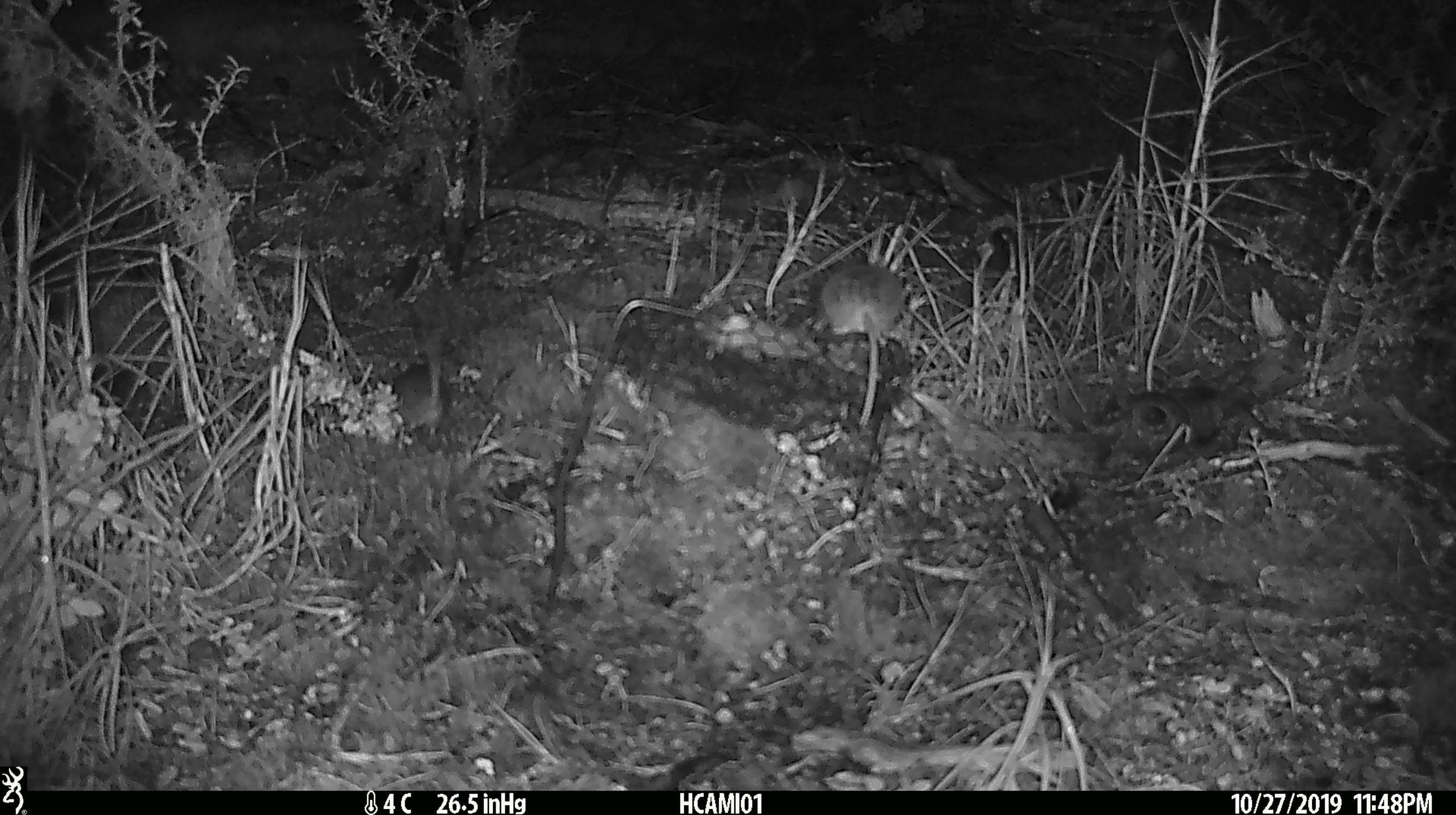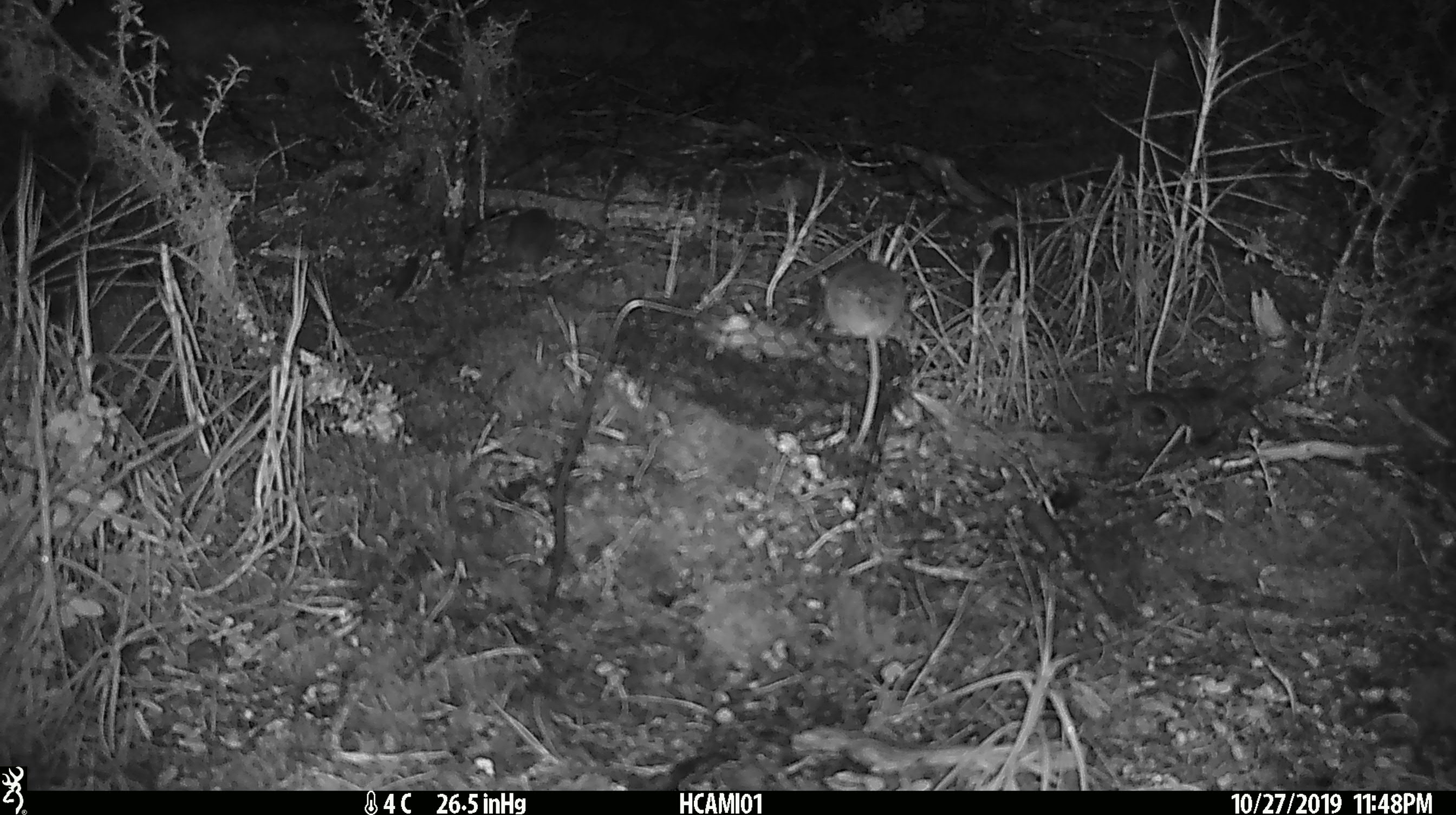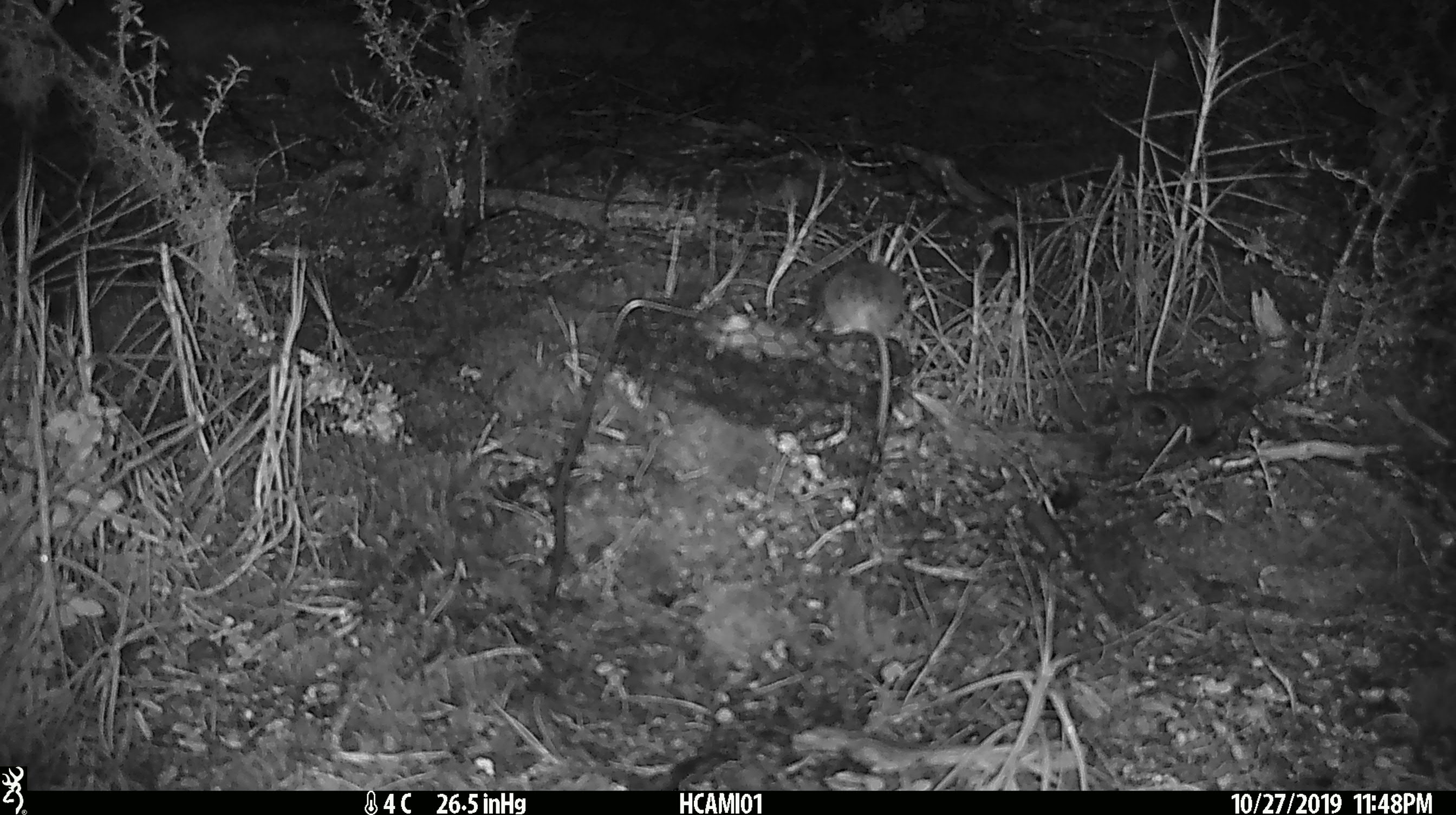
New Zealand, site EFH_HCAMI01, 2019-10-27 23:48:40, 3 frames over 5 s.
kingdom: Animalia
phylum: Chordata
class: Mammalia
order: Rodentia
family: Muridae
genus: Mus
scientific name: Mus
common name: mouse